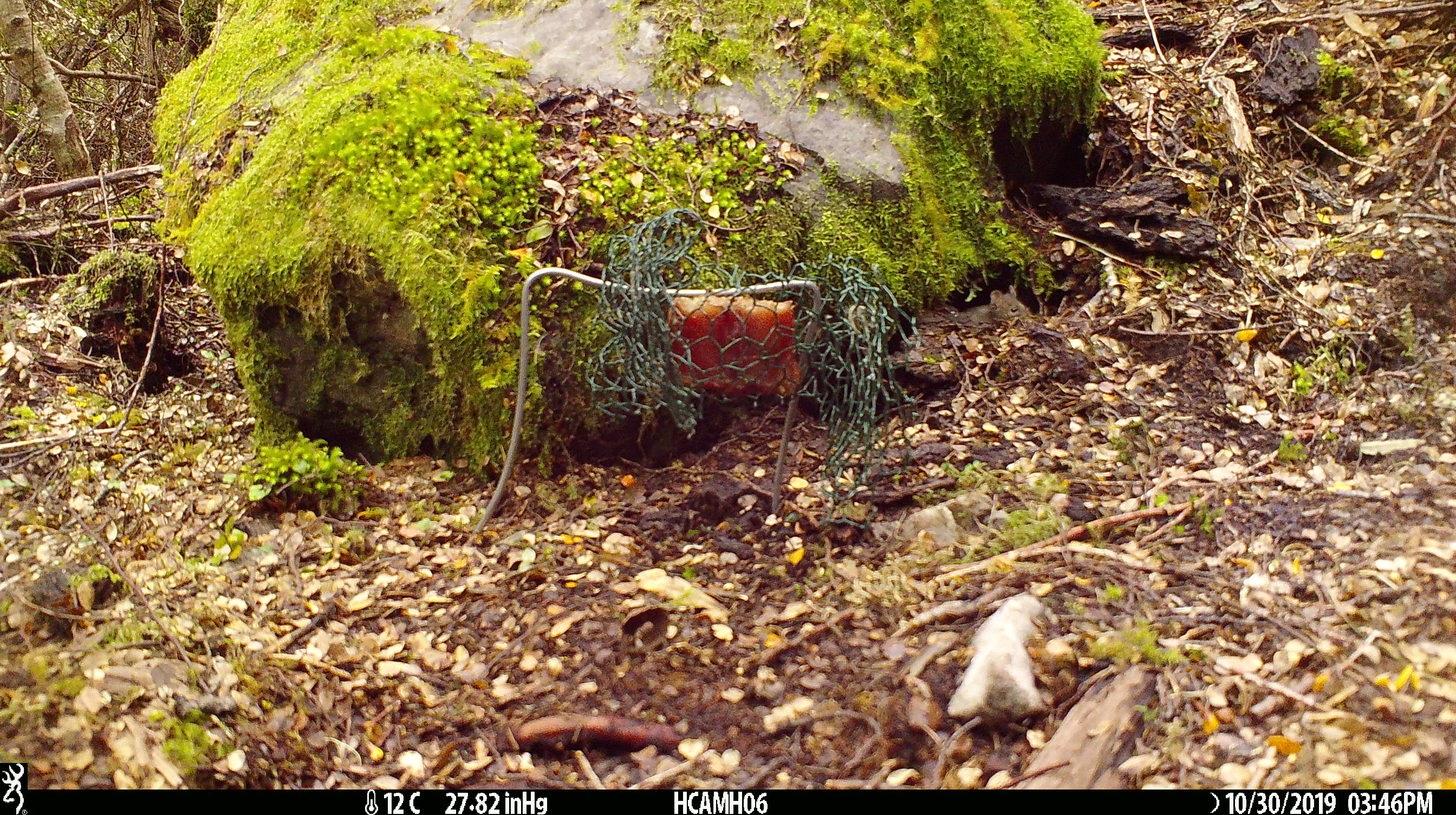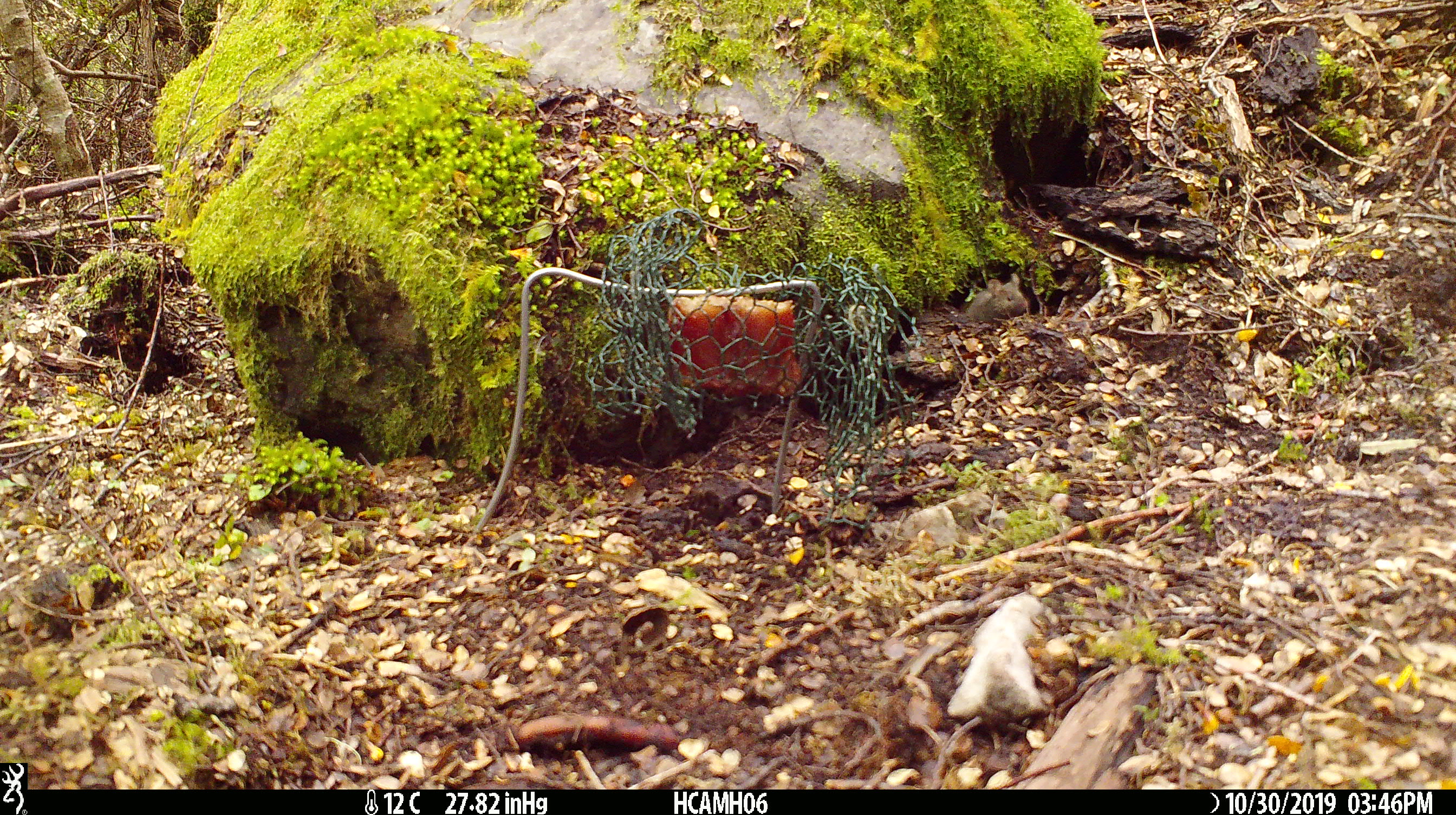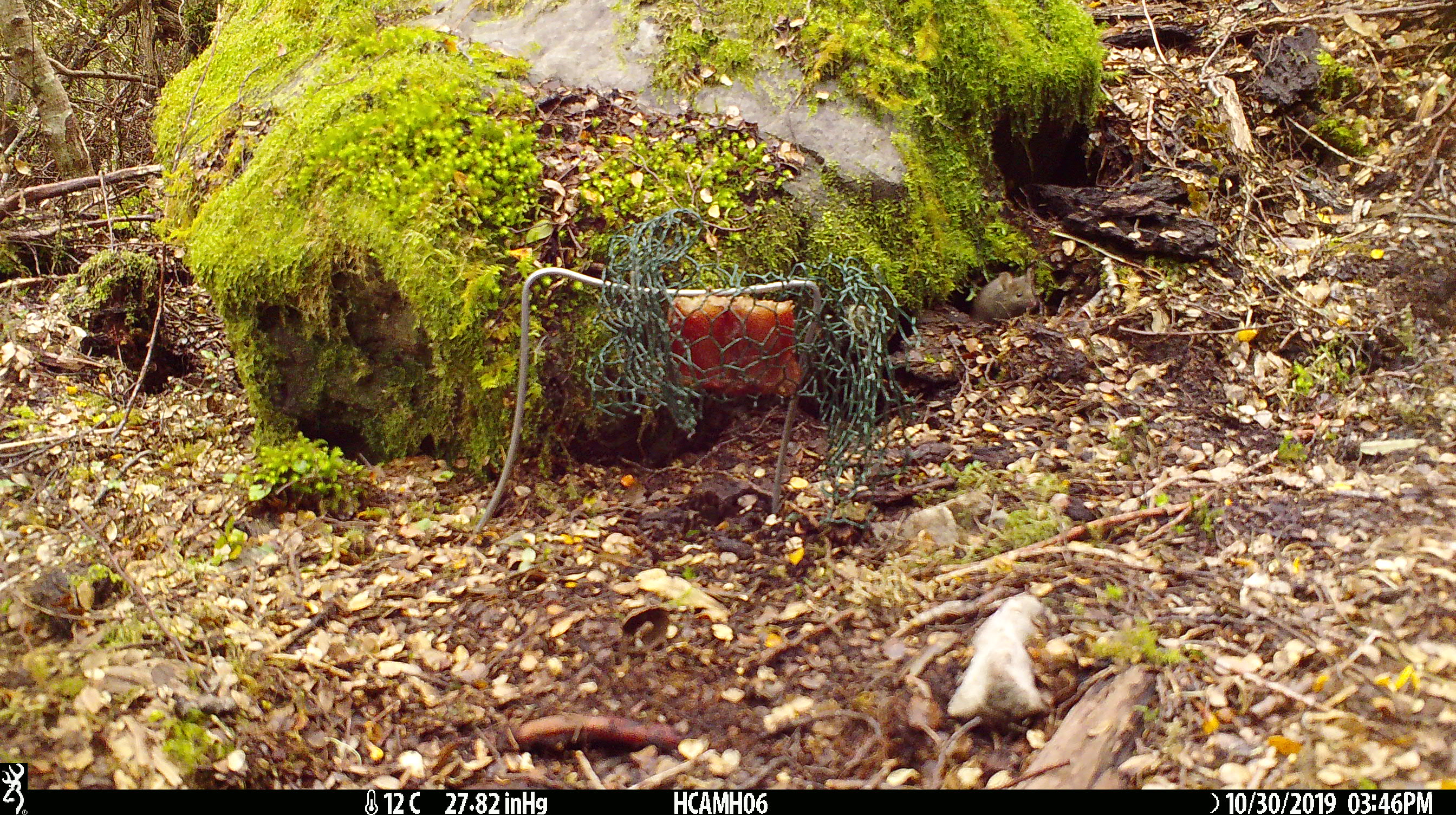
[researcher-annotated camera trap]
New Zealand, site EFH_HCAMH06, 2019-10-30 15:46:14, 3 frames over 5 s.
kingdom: Animalia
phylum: Chordata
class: Mammalia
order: Rodentia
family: Muridae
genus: Mus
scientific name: Mus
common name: mouse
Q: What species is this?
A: Mouse (Mus).